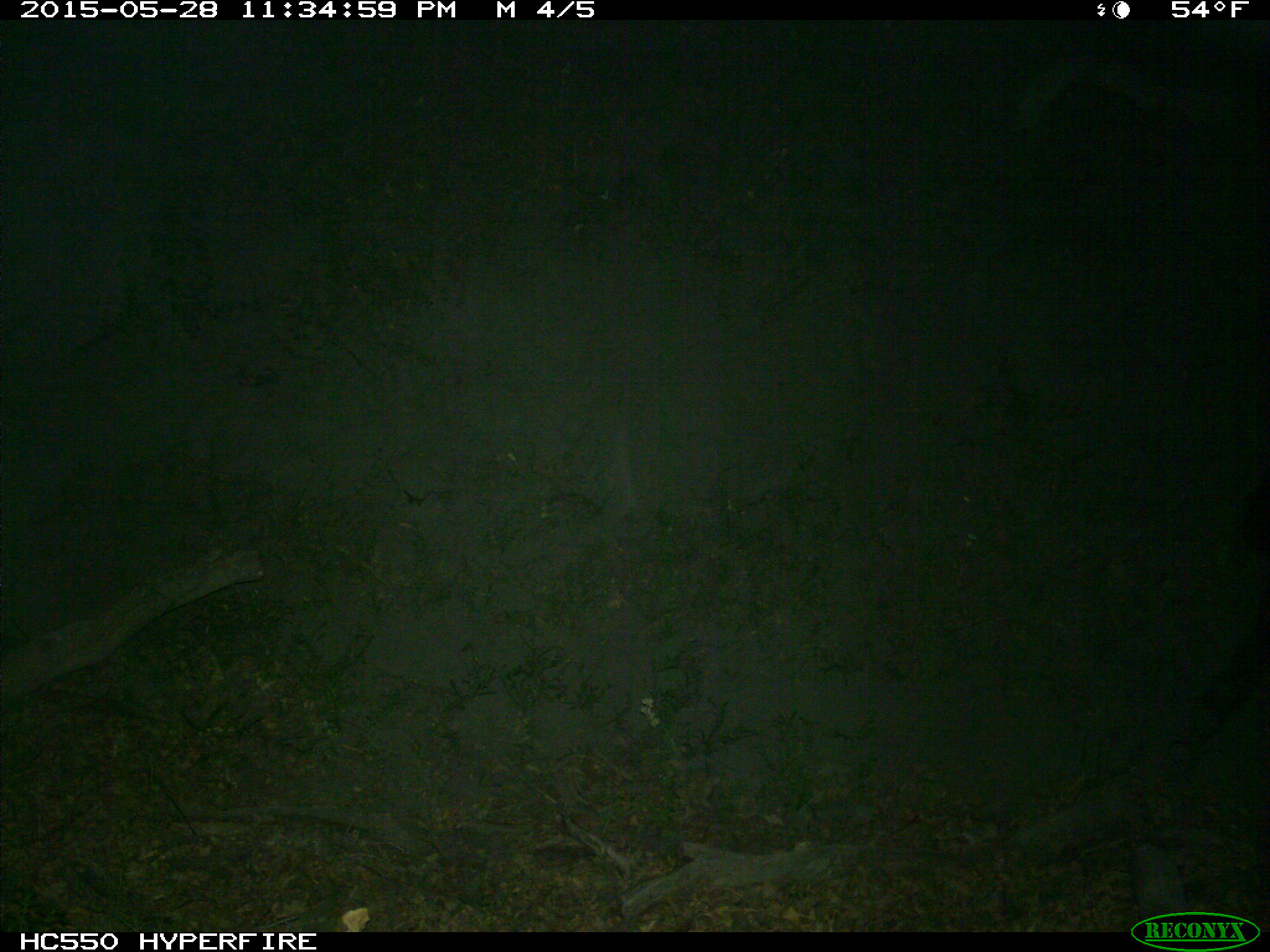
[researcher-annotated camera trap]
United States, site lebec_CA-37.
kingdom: Animalia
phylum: Chordata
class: Mammalia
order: Artiodactyla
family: Bovidae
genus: Bos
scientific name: Bos taurus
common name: domestic cow